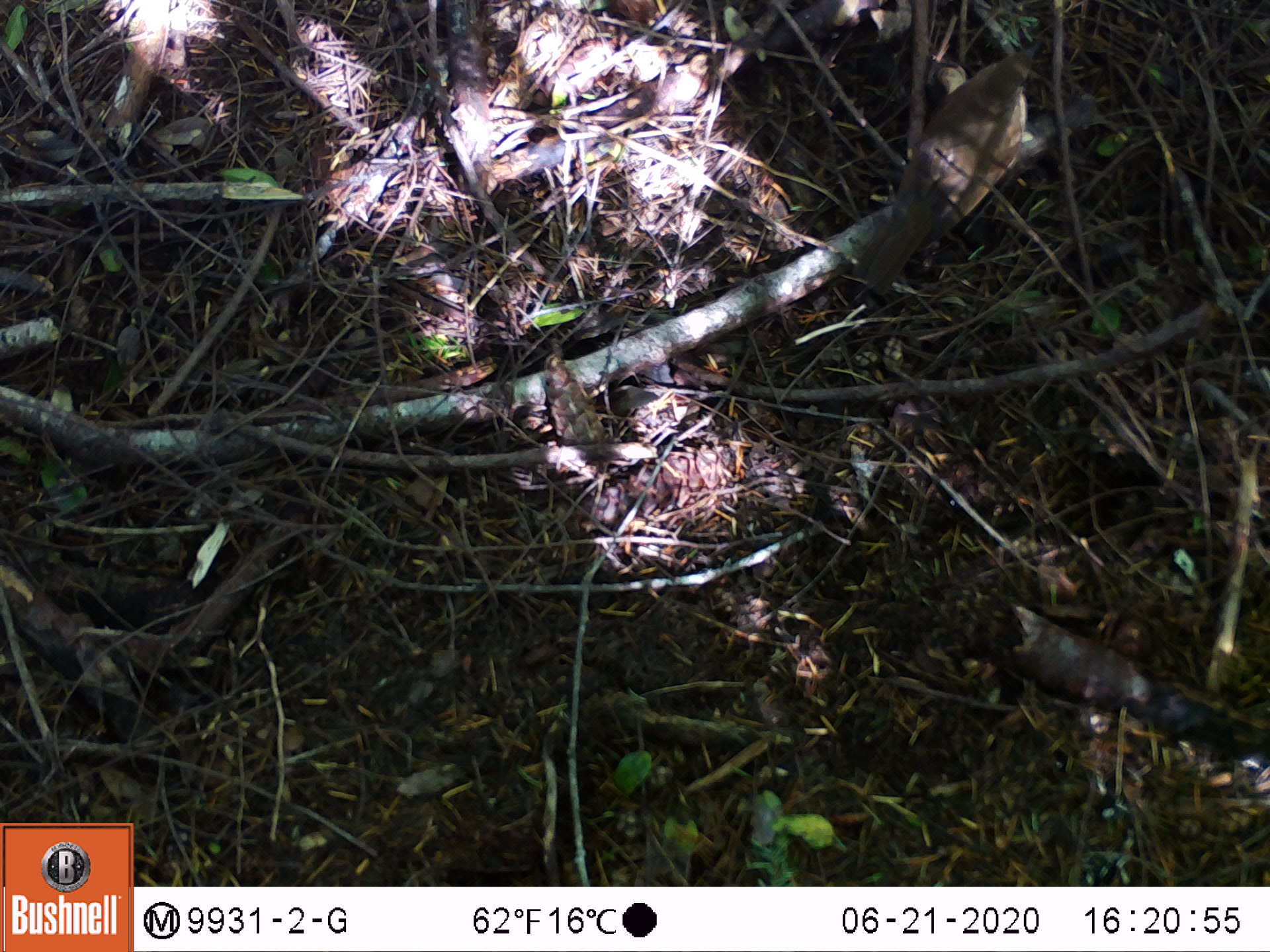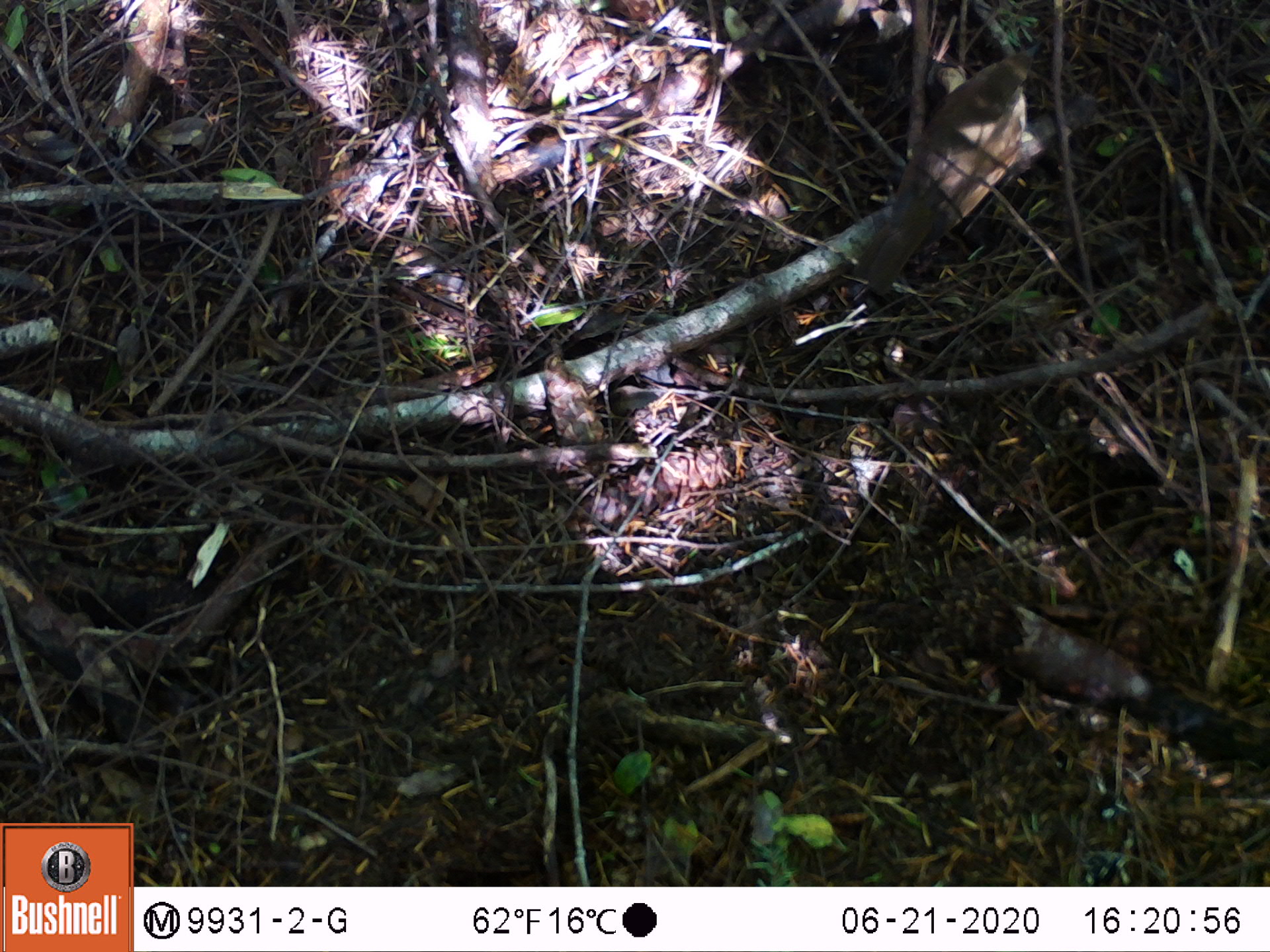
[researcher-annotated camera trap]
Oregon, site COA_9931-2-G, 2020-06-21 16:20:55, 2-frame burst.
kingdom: Animalia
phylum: Chordata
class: Aves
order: Passeriformes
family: Turdidae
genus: Catharus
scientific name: Catharus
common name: brown thrushes and nightingale-thrushes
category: catharus species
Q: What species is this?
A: Catharus species (brown thrushes and nightingale-thrushes) (Catharus).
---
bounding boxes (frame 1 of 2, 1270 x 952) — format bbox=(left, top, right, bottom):
catharus species: bbox=(835, 20, 1068, 309)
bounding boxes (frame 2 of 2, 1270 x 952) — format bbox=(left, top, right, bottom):
catharus species: bbox=(837, 24, 1053, 311)